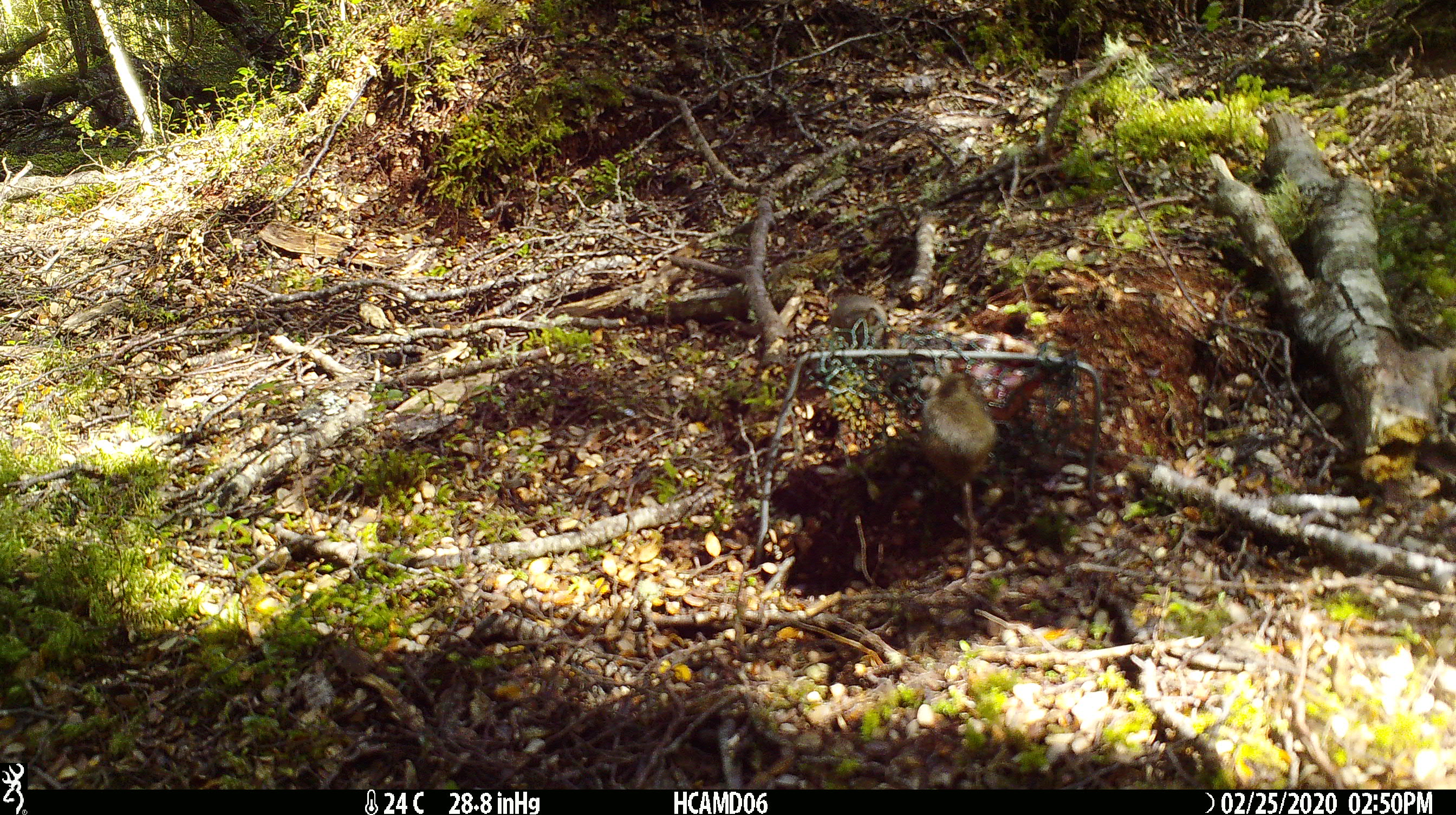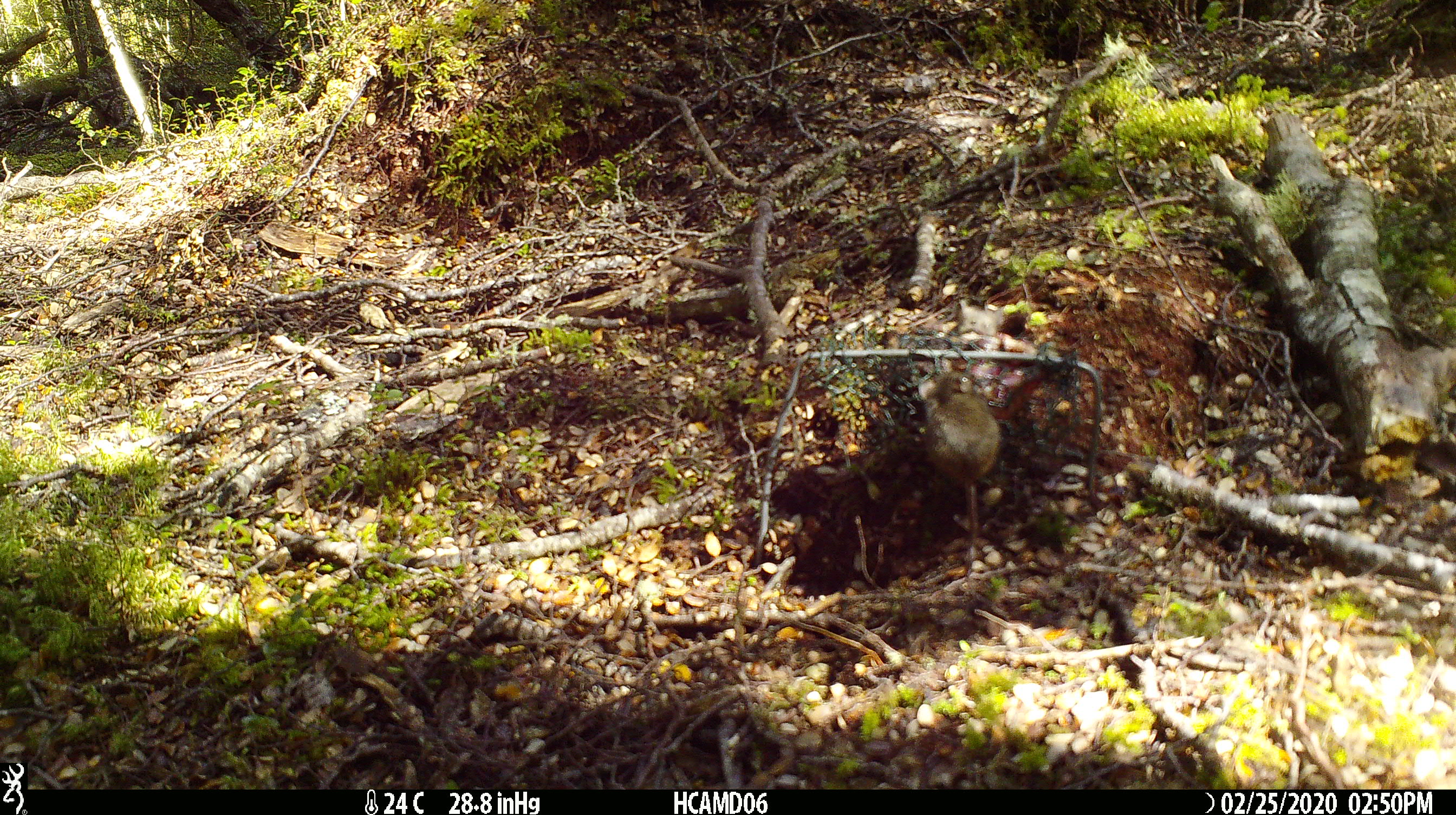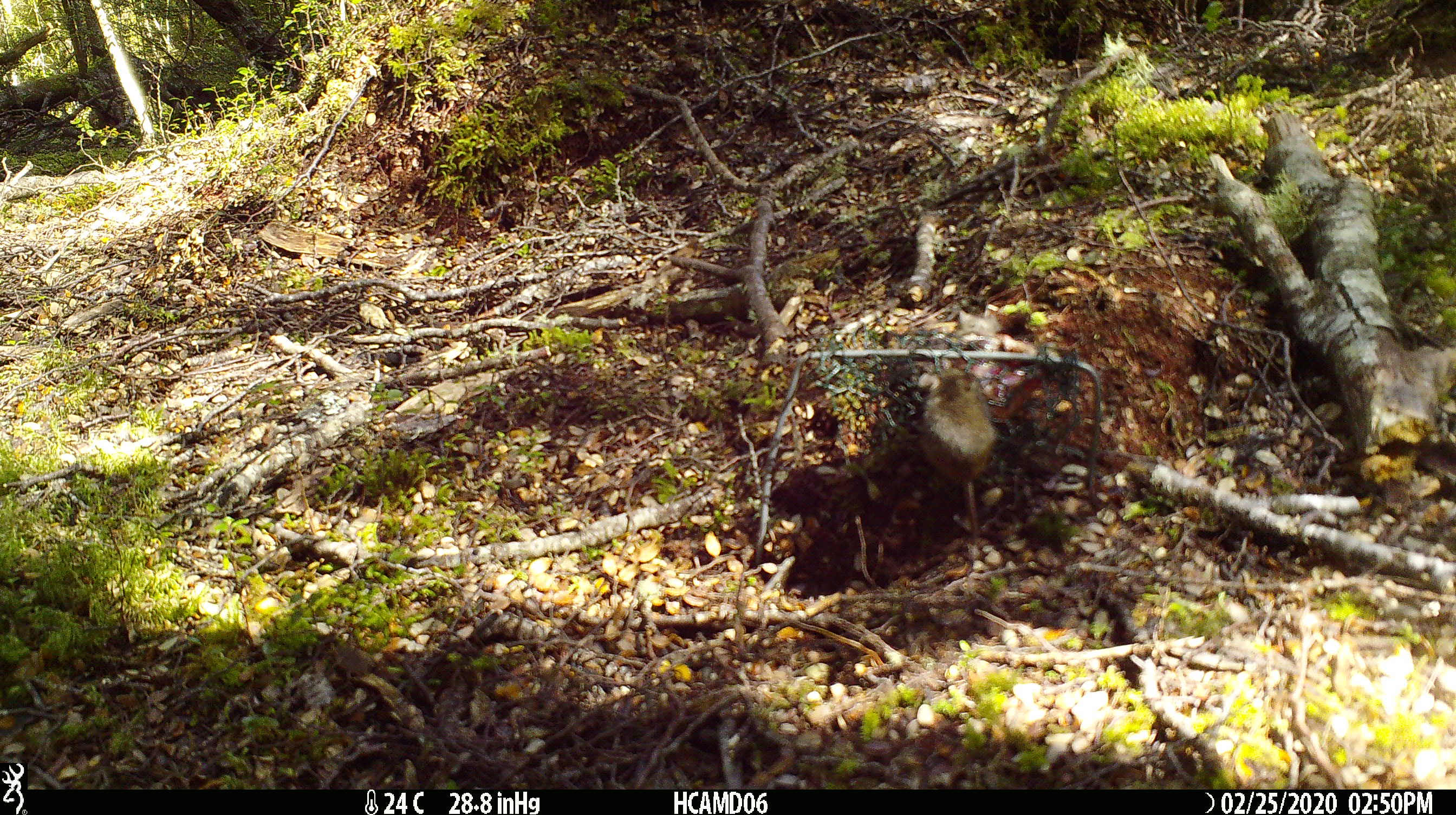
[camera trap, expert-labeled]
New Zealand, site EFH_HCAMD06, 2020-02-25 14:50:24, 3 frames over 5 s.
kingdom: Animalia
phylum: Chordata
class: Mammalia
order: Rodentia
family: Muridae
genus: Mus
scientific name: Mus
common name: mouse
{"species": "mouse (Mus)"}